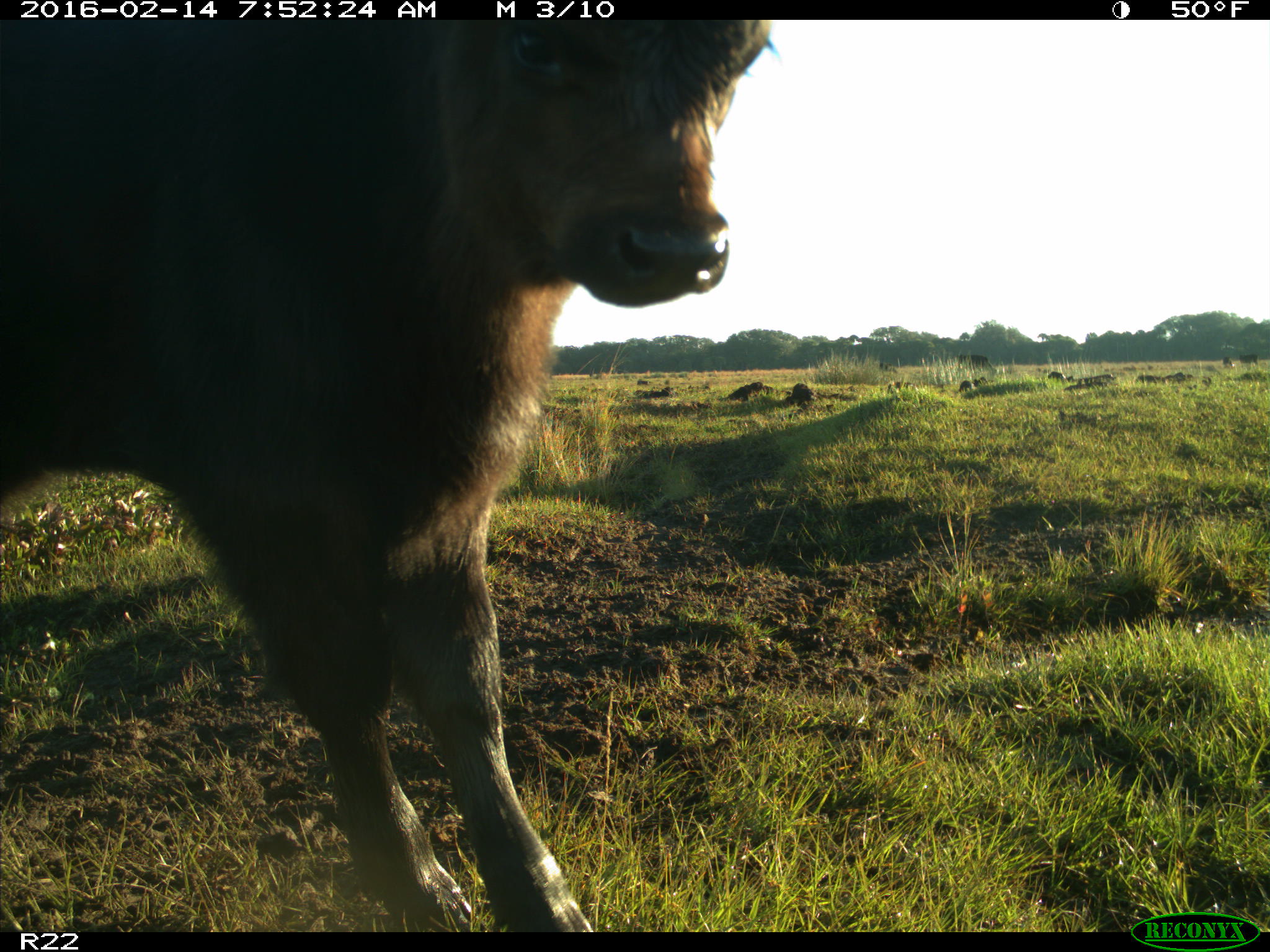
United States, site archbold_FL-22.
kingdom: Animalia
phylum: Chordata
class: Mammalia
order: Artiodactyla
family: Bovidae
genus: Bos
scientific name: Bos taurus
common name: domestic cow